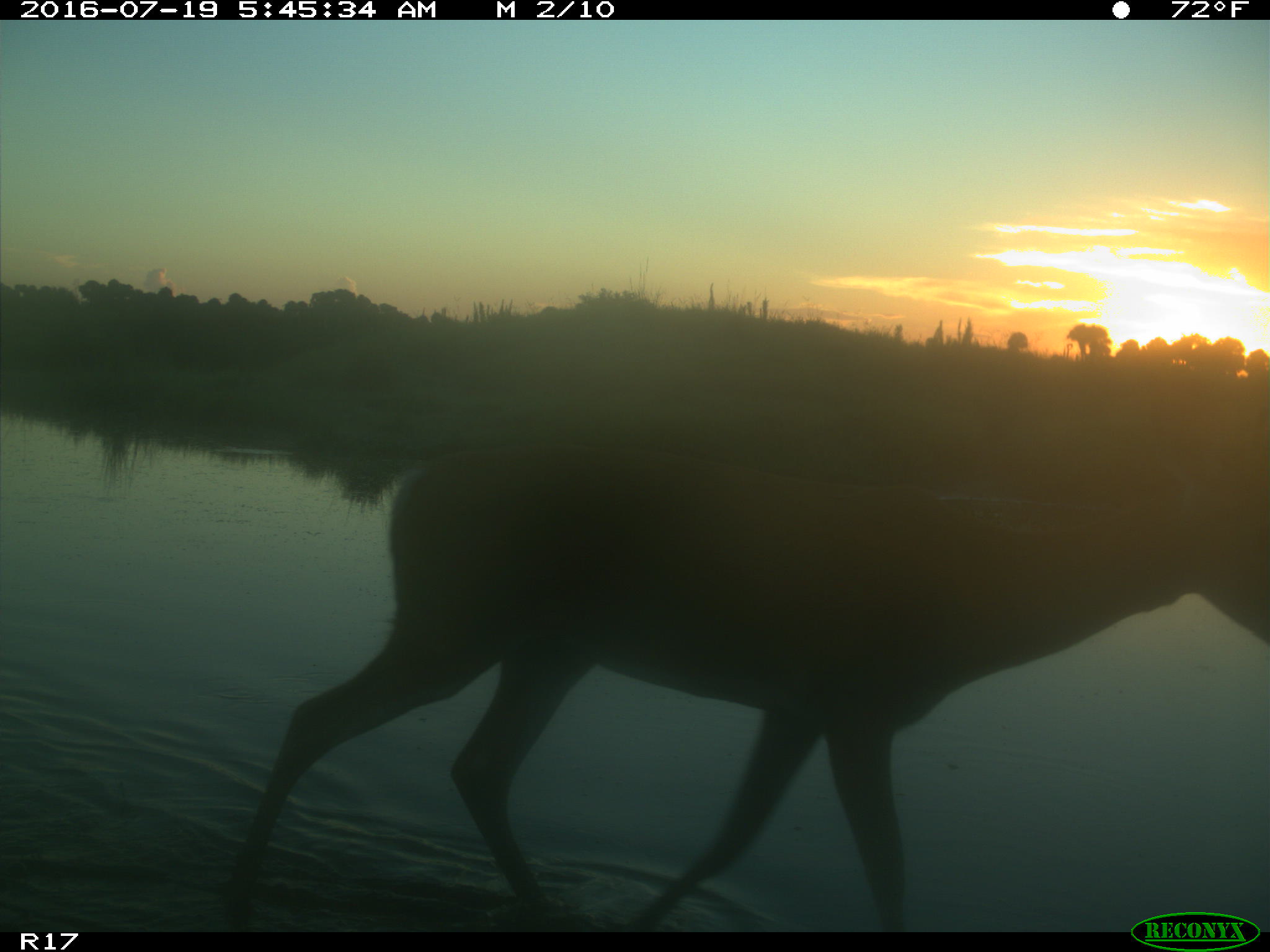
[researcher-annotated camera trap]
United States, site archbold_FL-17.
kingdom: Animalia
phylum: Chordata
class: Mammalia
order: Artiodactyla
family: Cervidae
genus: Odocoileus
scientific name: Odocoileus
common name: deer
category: unidentified deer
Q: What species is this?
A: Unidentified deer (deer) (Odocoileus).